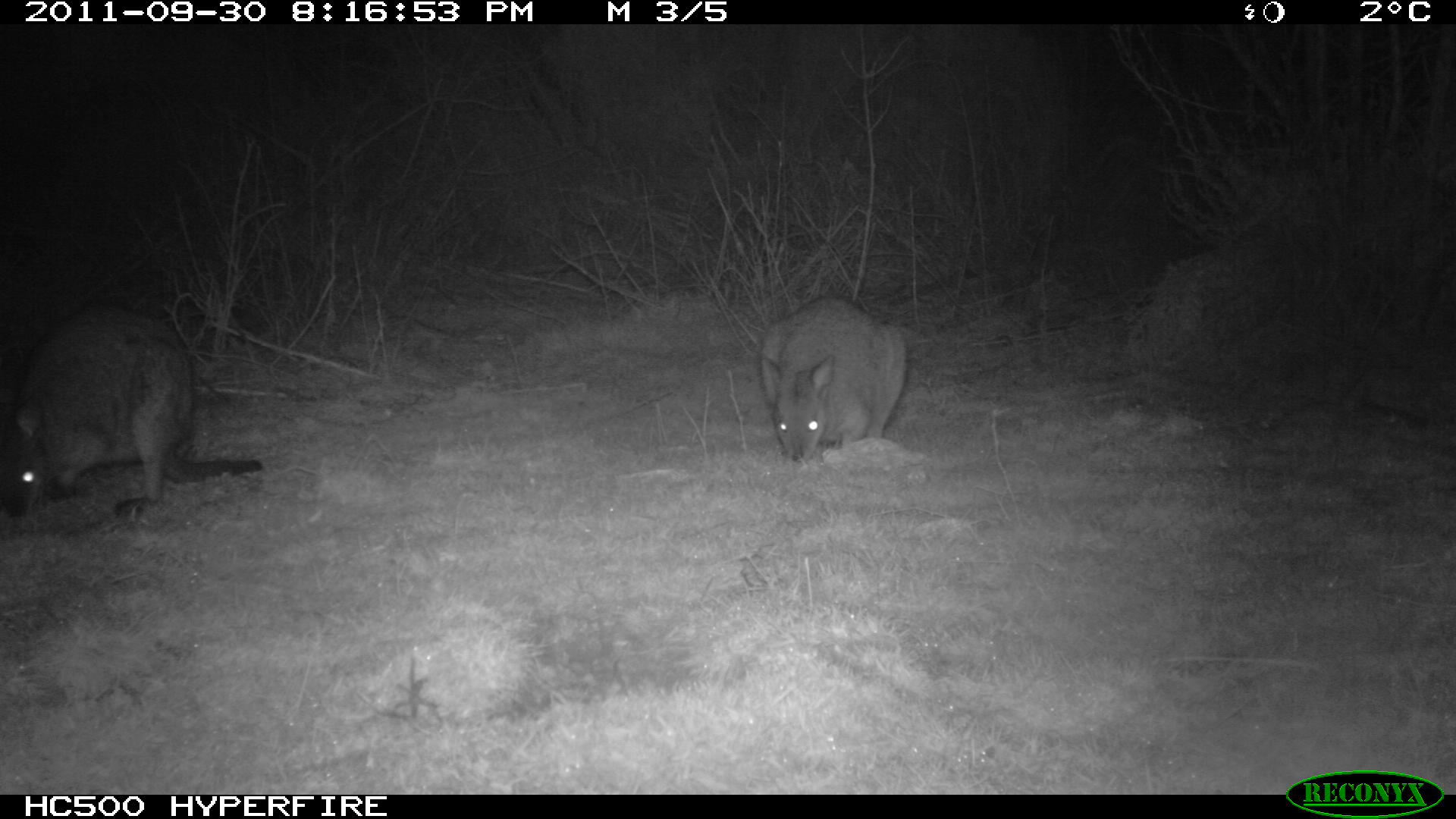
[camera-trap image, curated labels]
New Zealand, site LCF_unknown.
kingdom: Animalia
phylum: Chordata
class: Mammalia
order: Diprotodontia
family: Macropodidae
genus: Notamacropus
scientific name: Notamacropus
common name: wallaby